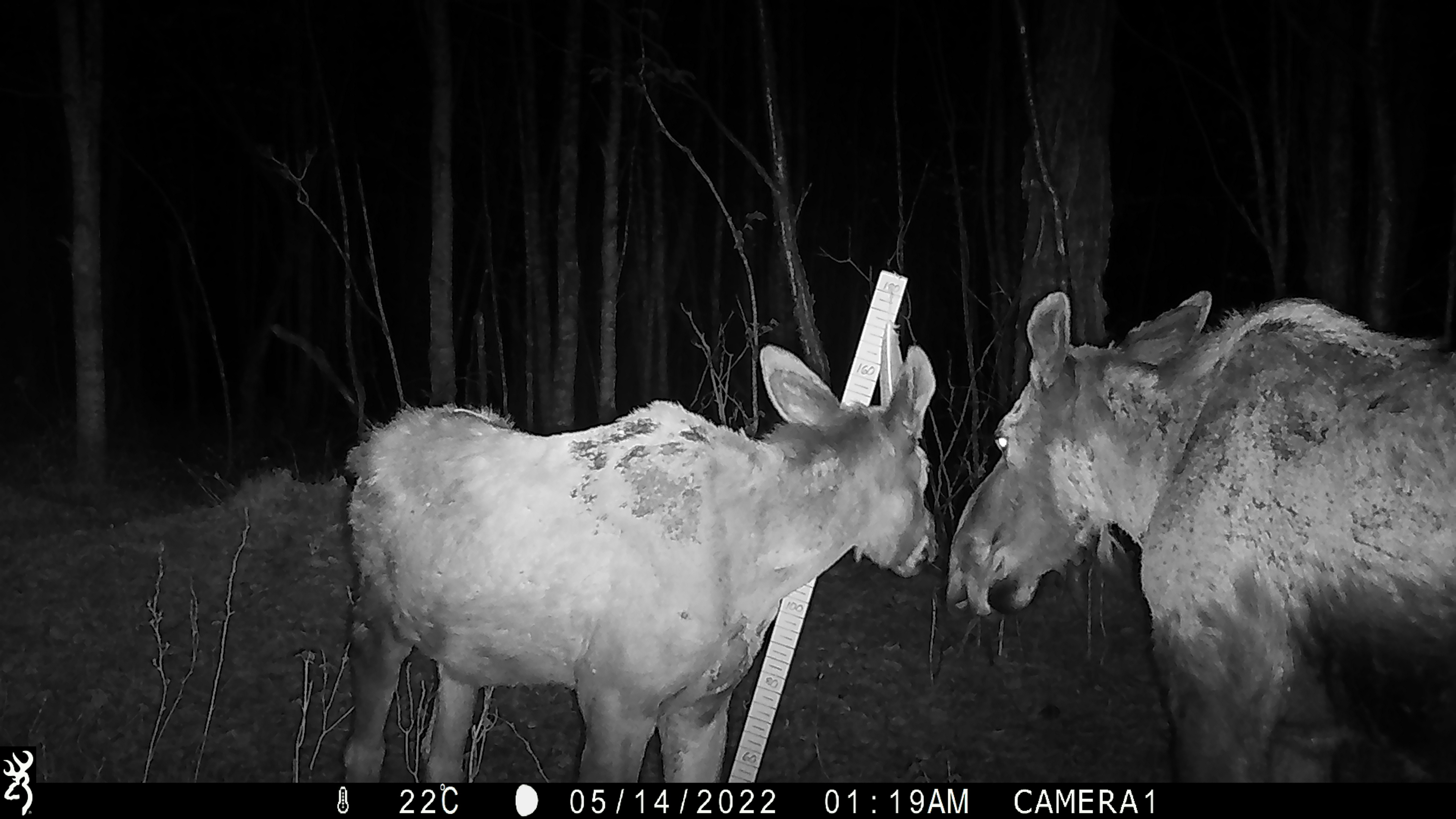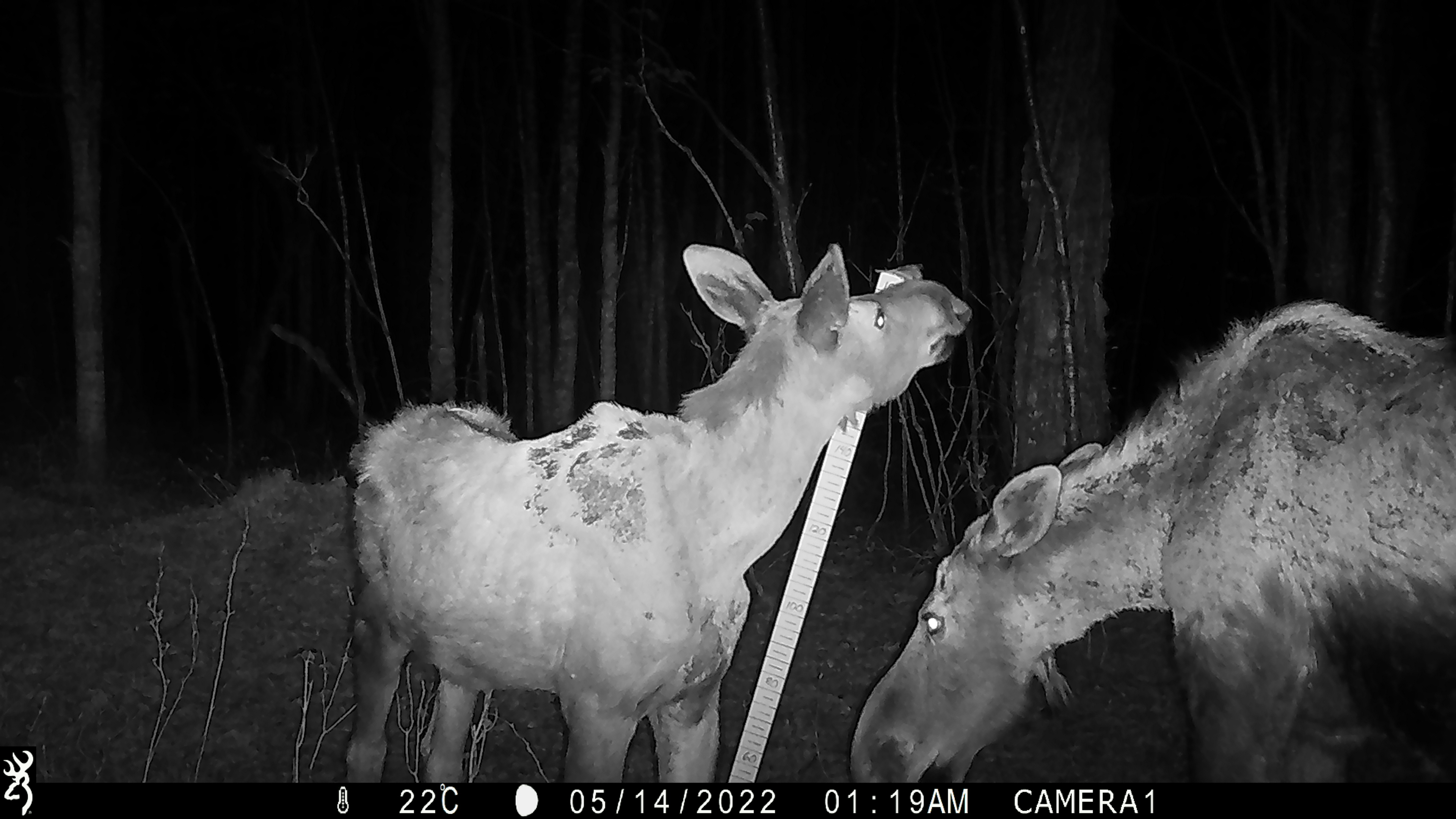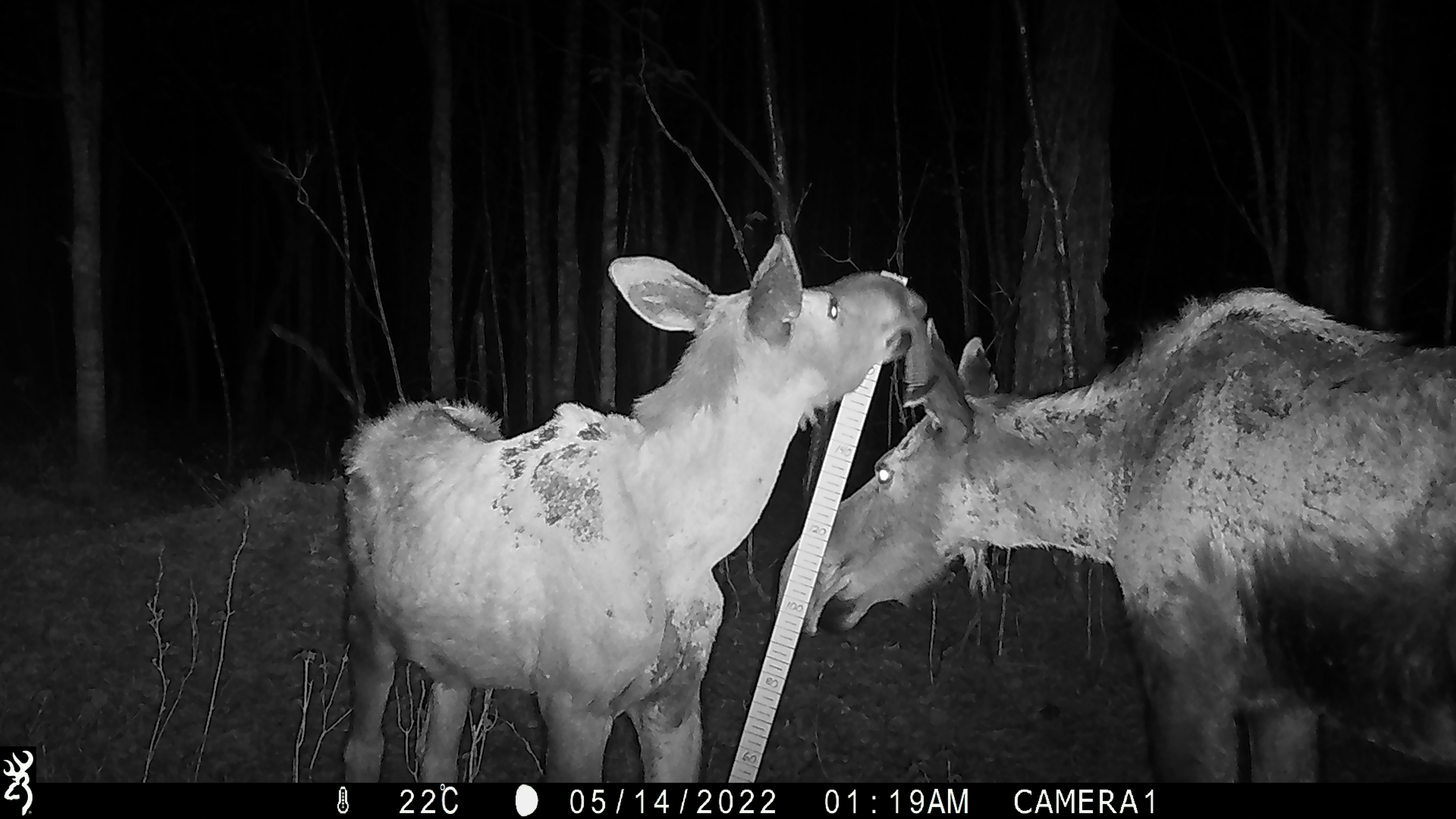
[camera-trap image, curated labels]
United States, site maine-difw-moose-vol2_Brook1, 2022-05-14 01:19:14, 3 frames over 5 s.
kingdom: Animalia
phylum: Chordata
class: Mammalia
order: Artiodactyla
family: Cervidae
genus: Alces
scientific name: Alces alces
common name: moose